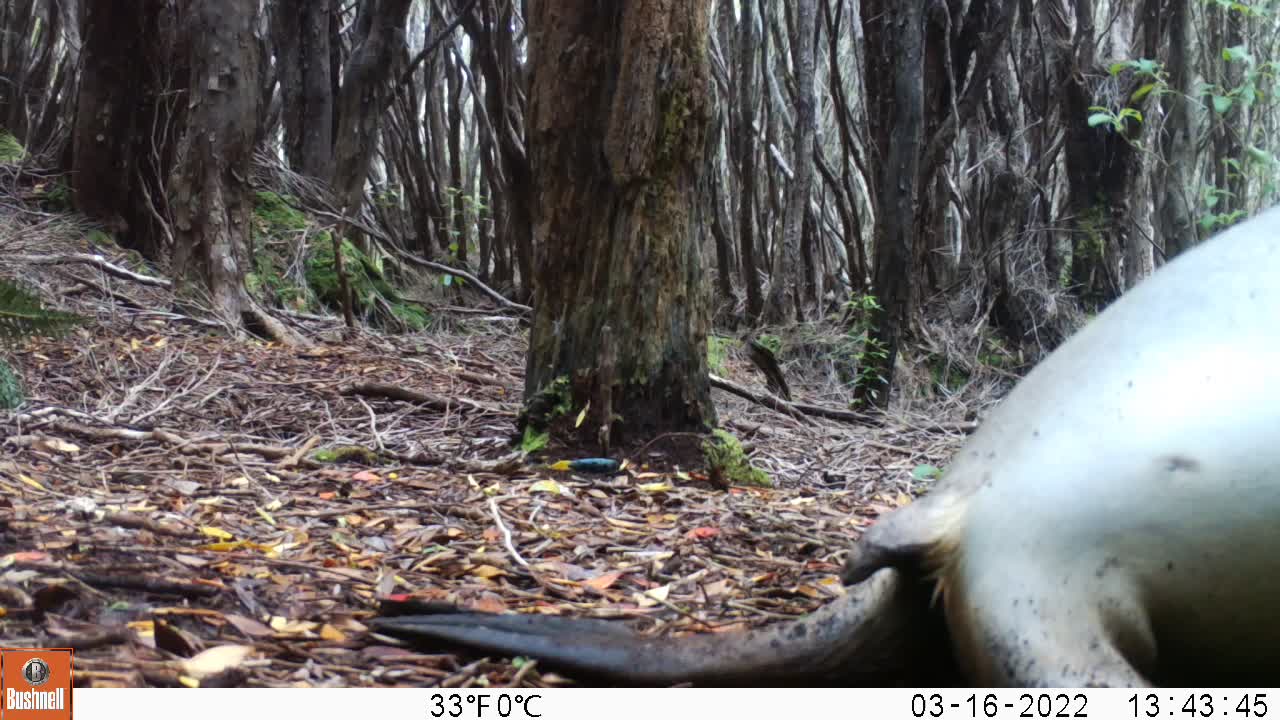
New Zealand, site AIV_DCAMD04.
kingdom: Animalia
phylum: Chordata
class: Mammalia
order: Carnivora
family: Otariidae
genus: Phocarctos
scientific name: Phocarctos hookeri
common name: new zealand sea lion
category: sealion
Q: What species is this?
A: Sealion (new zealand sea lion) (Phocarctos hookeri).